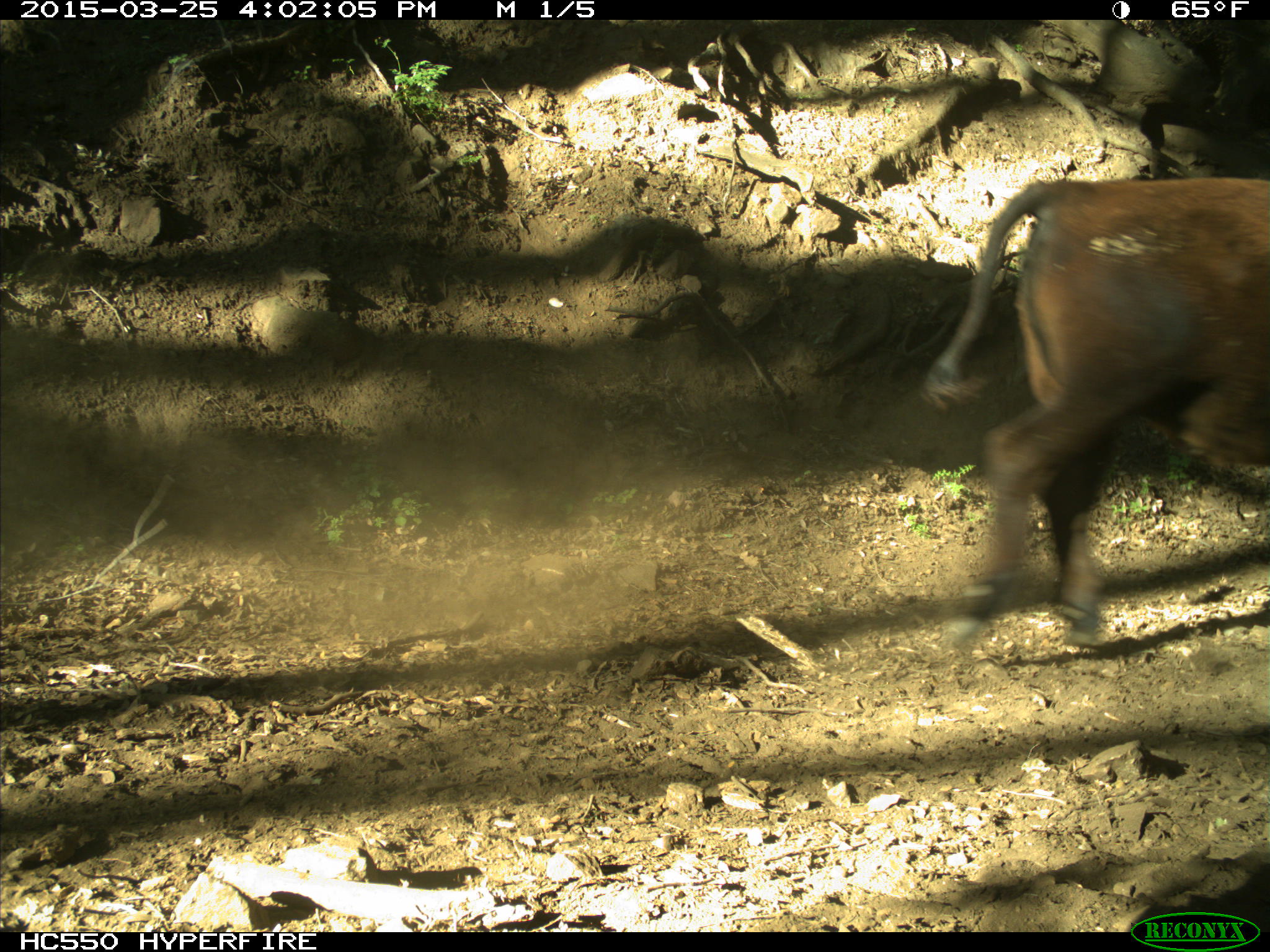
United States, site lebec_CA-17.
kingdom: Animalia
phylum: Chordata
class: Mammalia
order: Artiodactyla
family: Bovidae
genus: Bos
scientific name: Bos taurus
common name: domestic cow